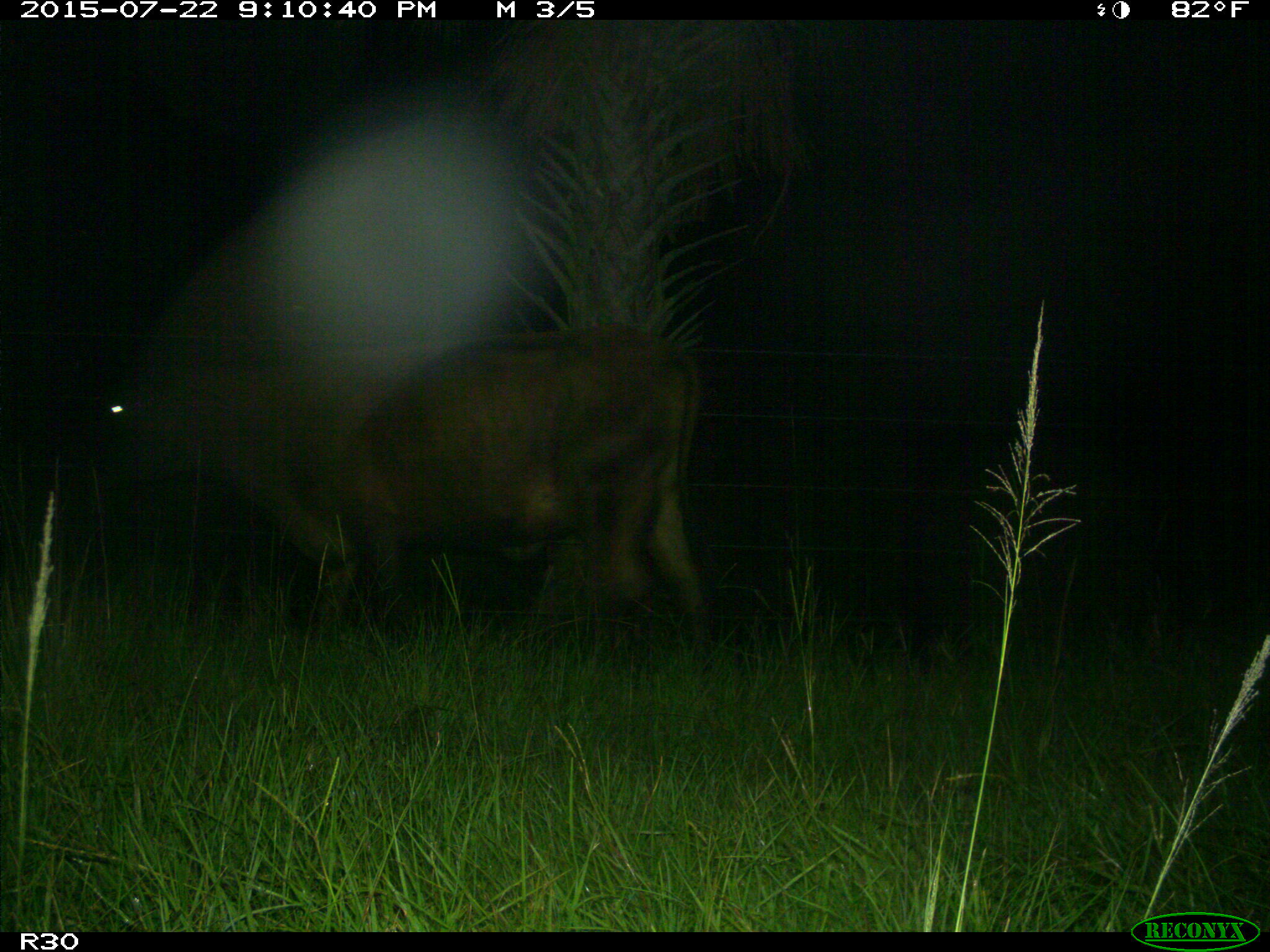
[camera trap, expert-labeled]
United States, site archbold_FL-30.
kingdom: Animalia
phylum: Chordata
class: Mammalia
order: Artiodactyla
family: Bovidae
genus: Bos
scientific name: Bos taurus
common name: domestic cow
Bos taurus (domestic cow).